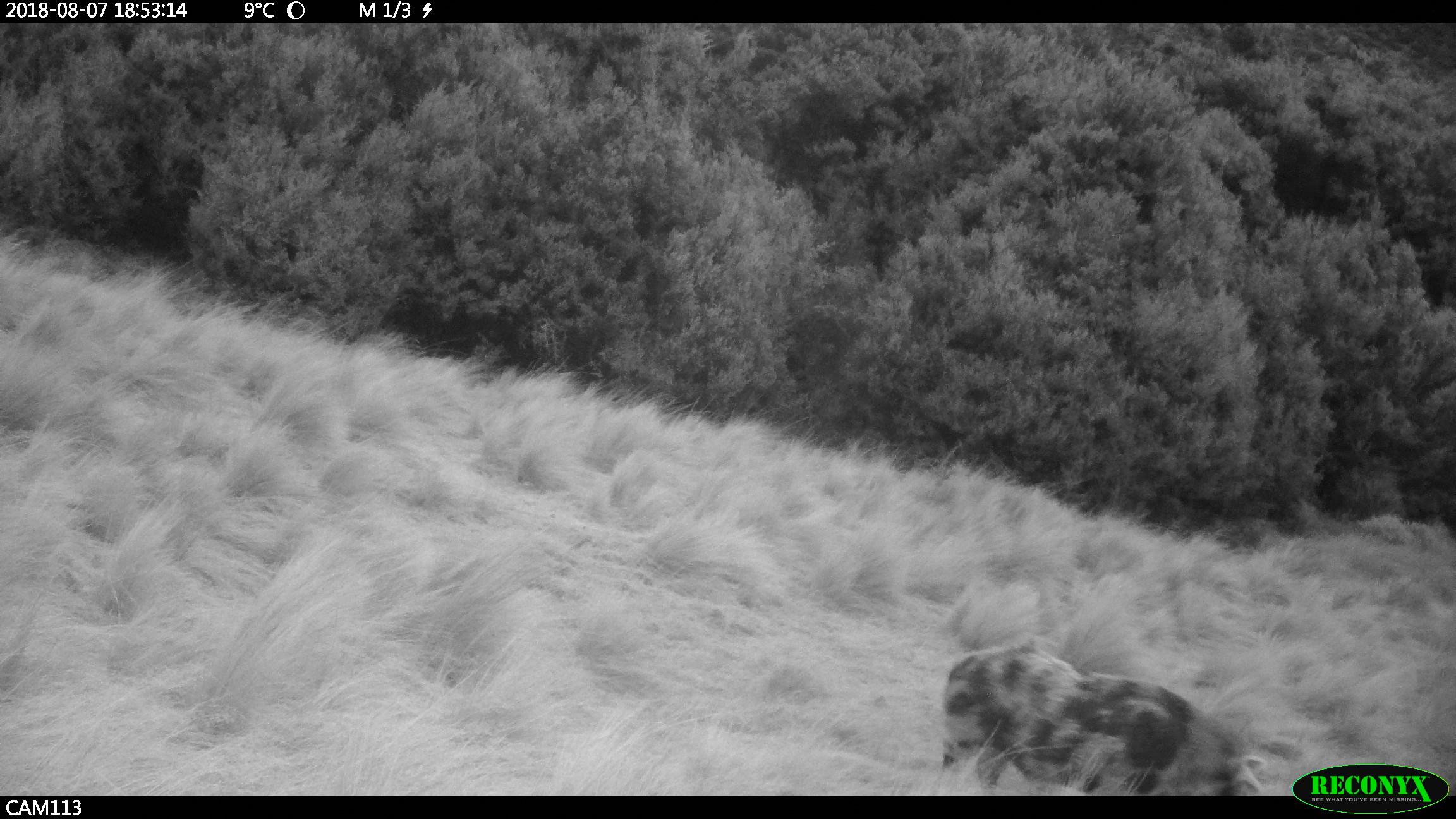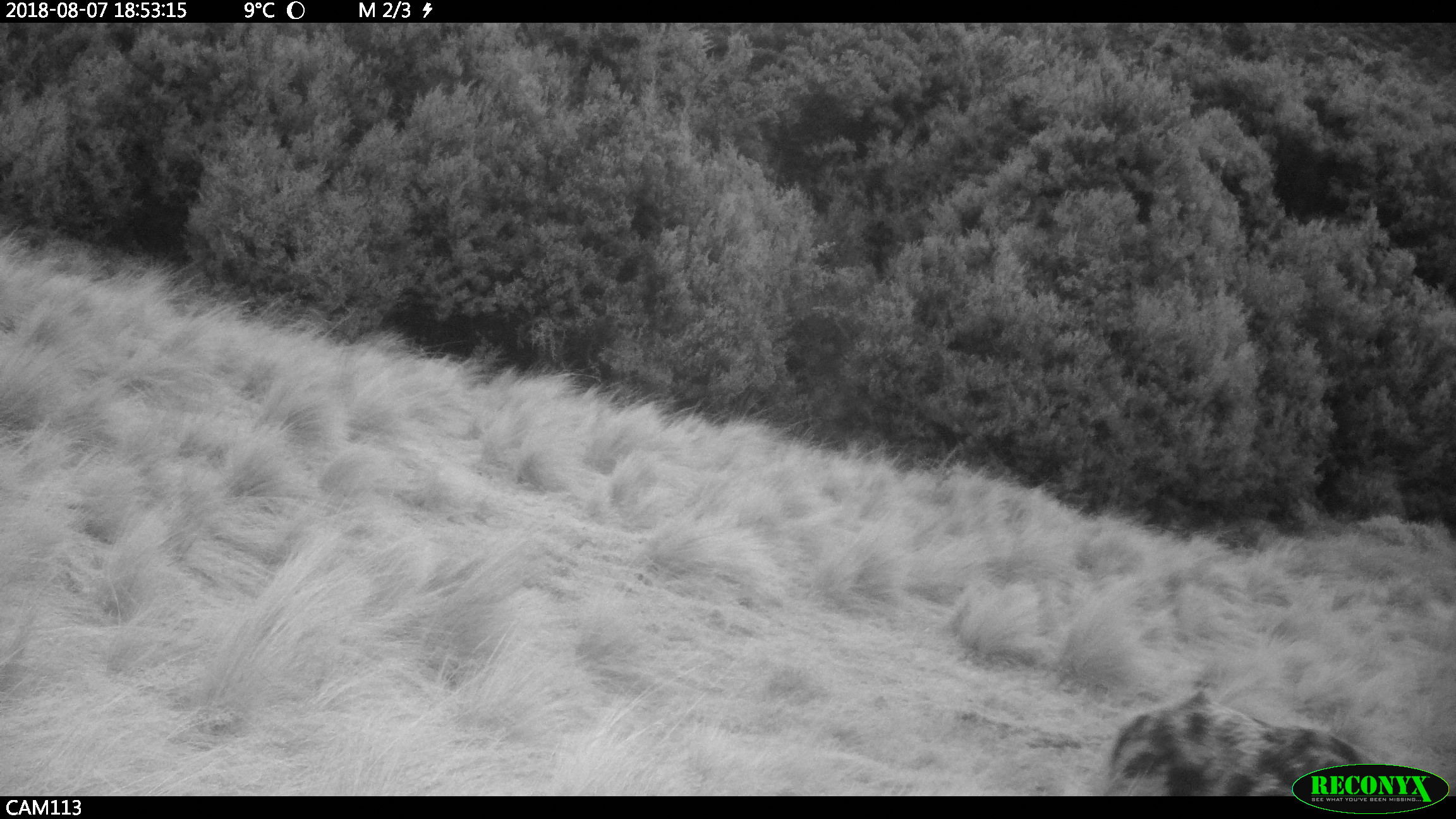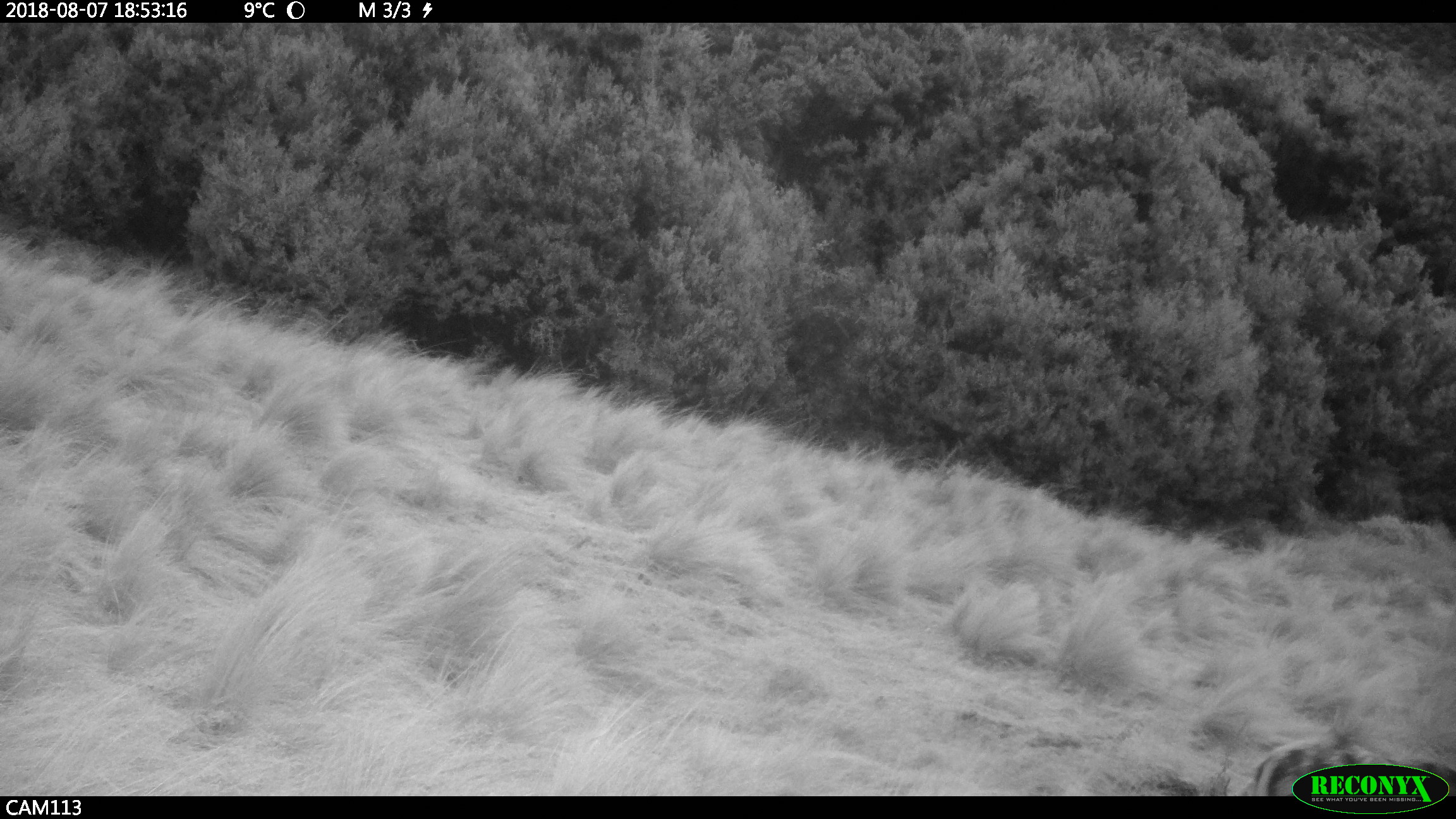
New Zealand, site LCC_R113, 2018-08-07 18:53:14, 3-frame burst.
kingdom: Animalia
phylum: Chordata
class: Mammalia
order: Artiodactyla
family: Suidae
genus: Sus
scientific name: Sus scrofa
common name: pig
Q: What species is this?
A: Pig (Sus scrofa).